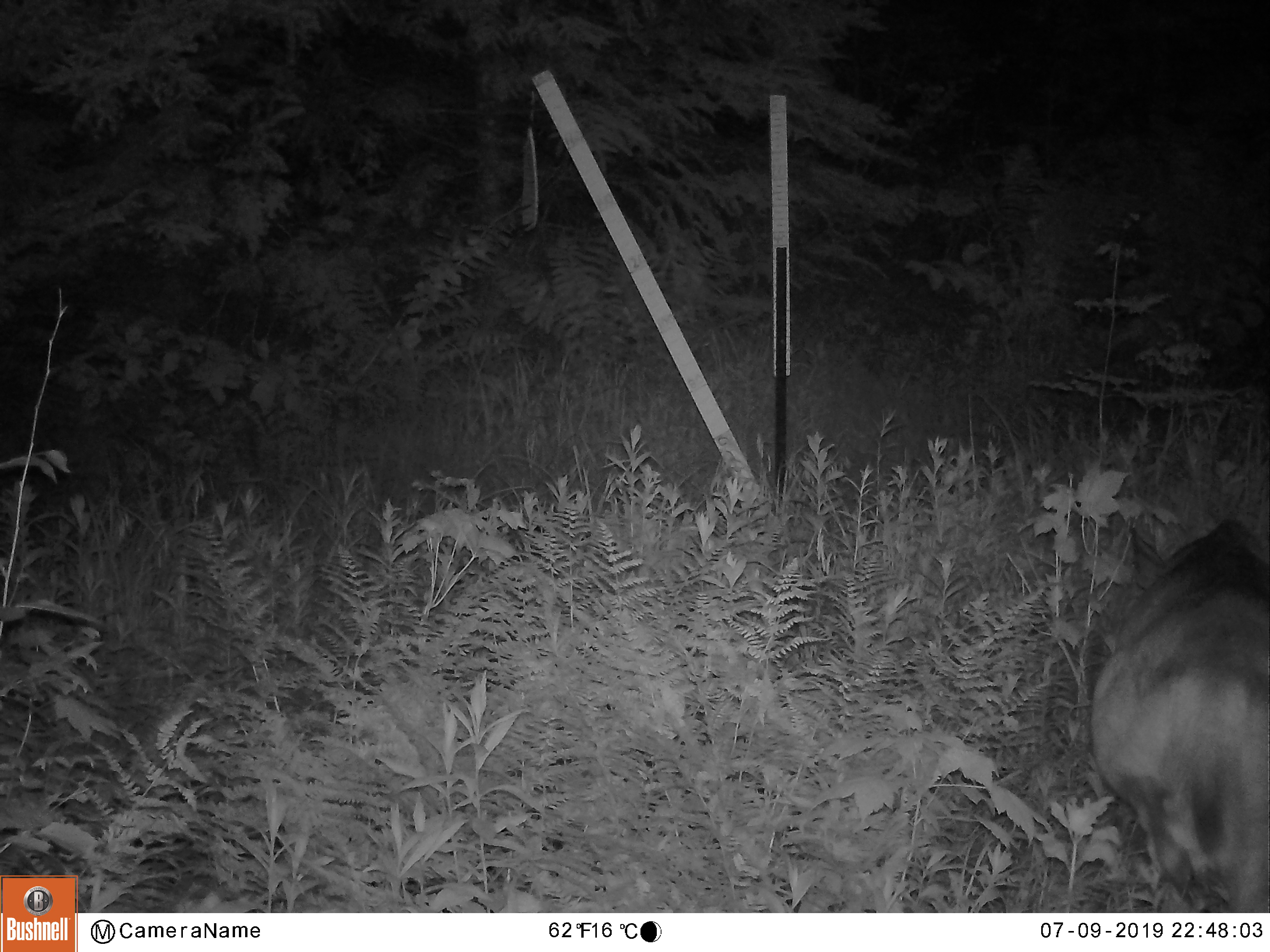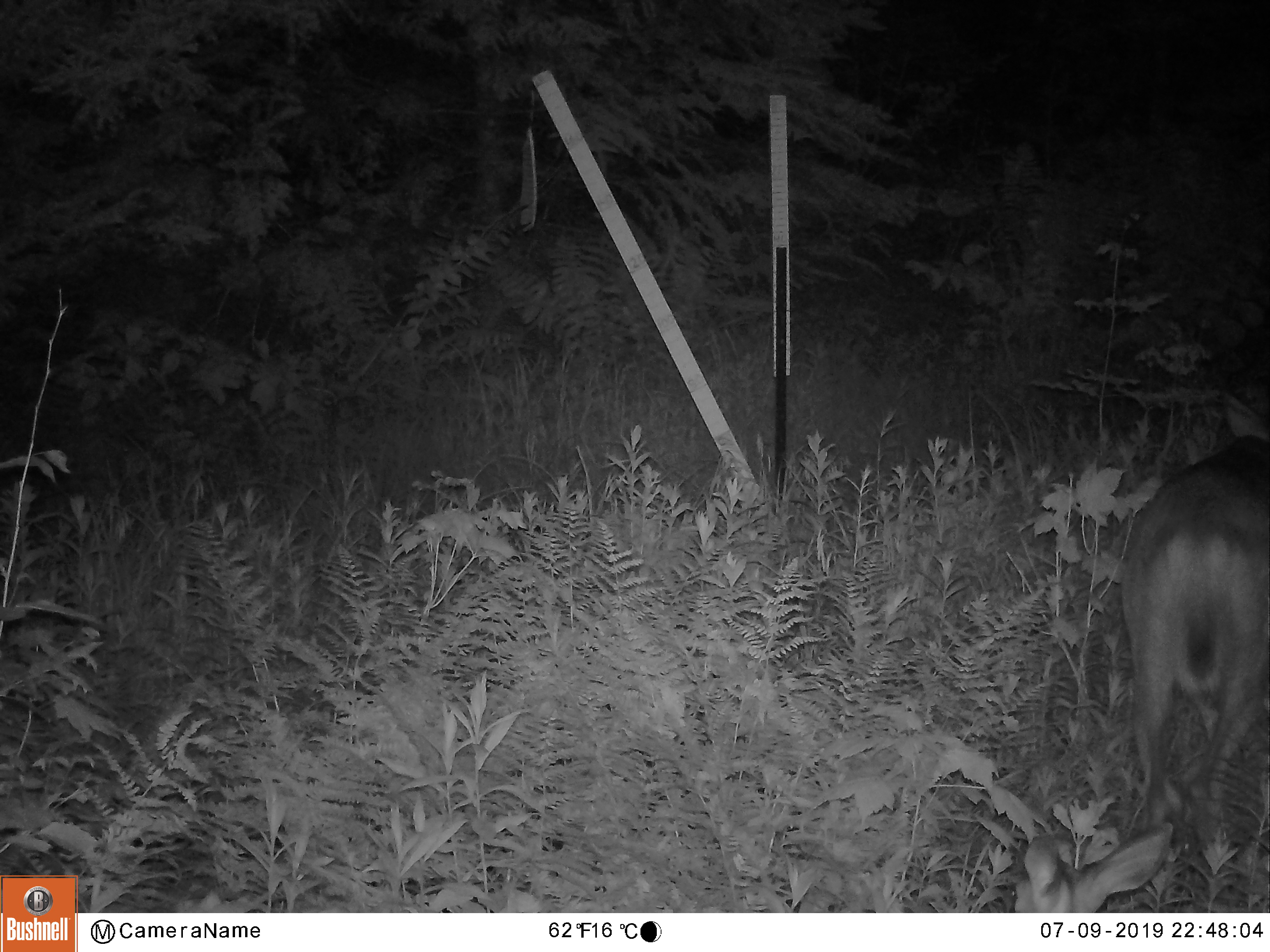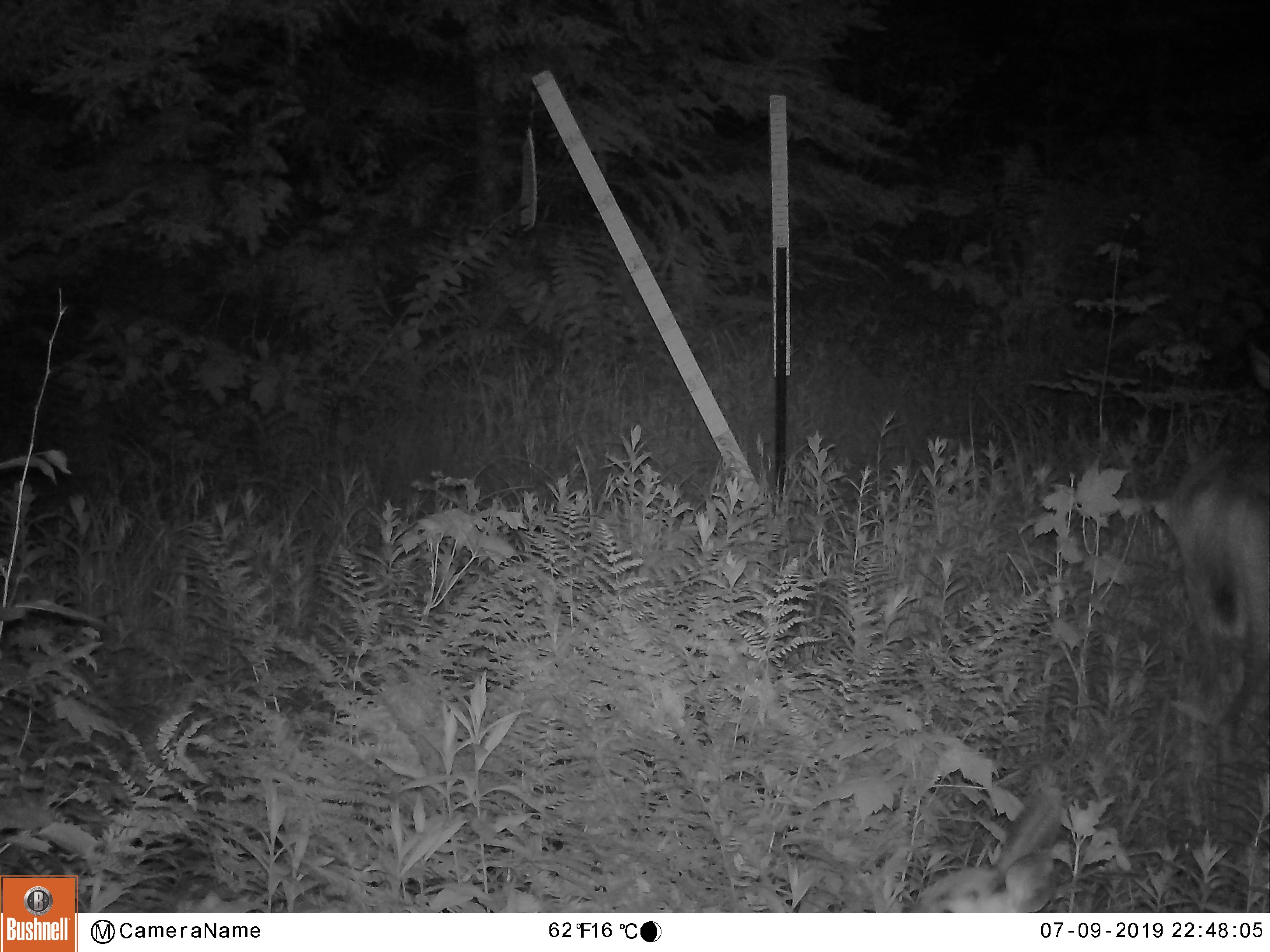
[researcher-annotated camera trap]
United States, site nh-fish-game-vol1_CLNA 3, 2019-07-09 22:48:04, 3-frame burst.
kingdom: Animalia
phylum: Chordata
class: Mammalia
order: Artiodactyla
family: Cervidae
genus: Odocoileus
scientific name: Odocoileus virginianus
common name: white-tailed deer